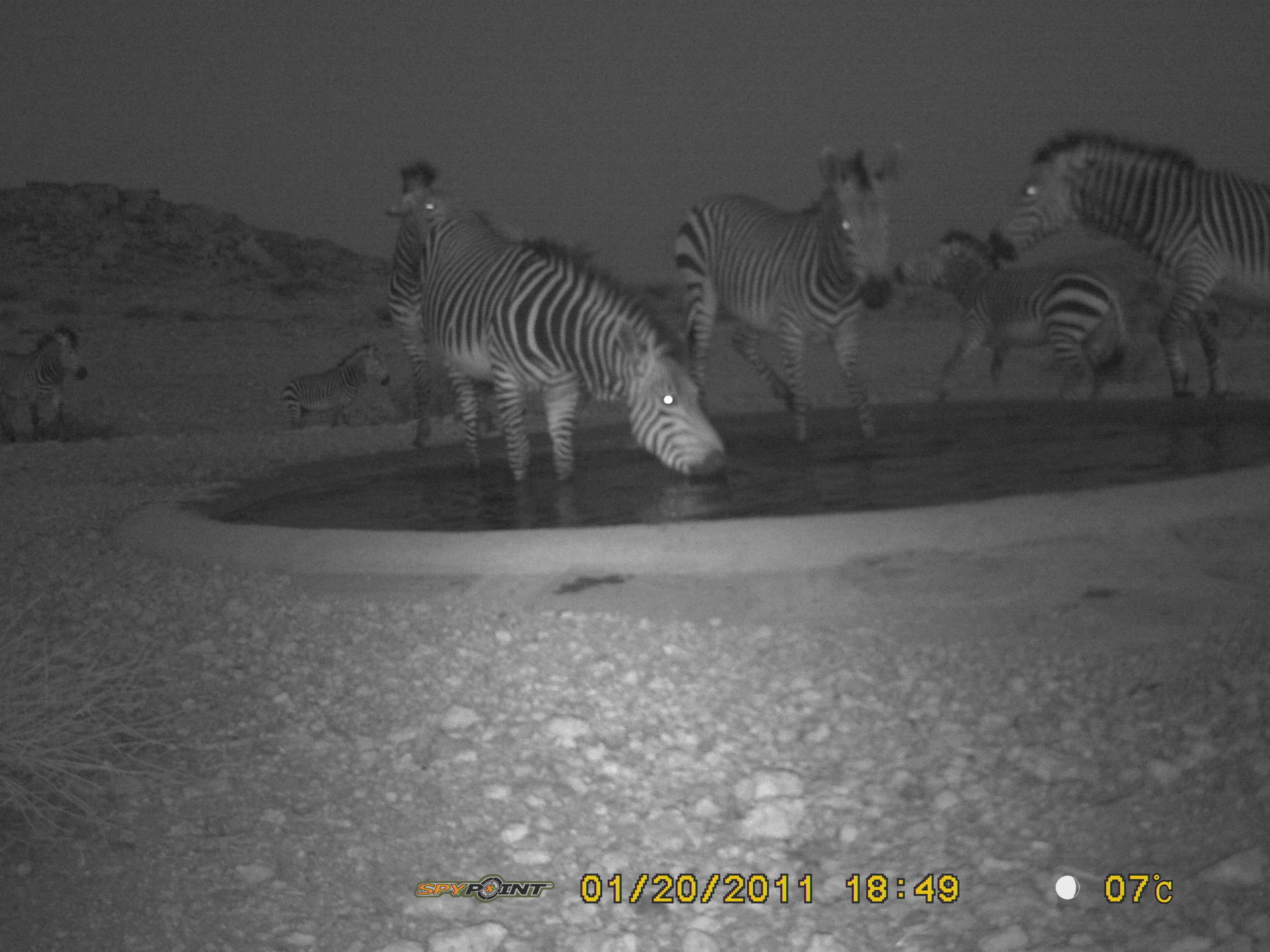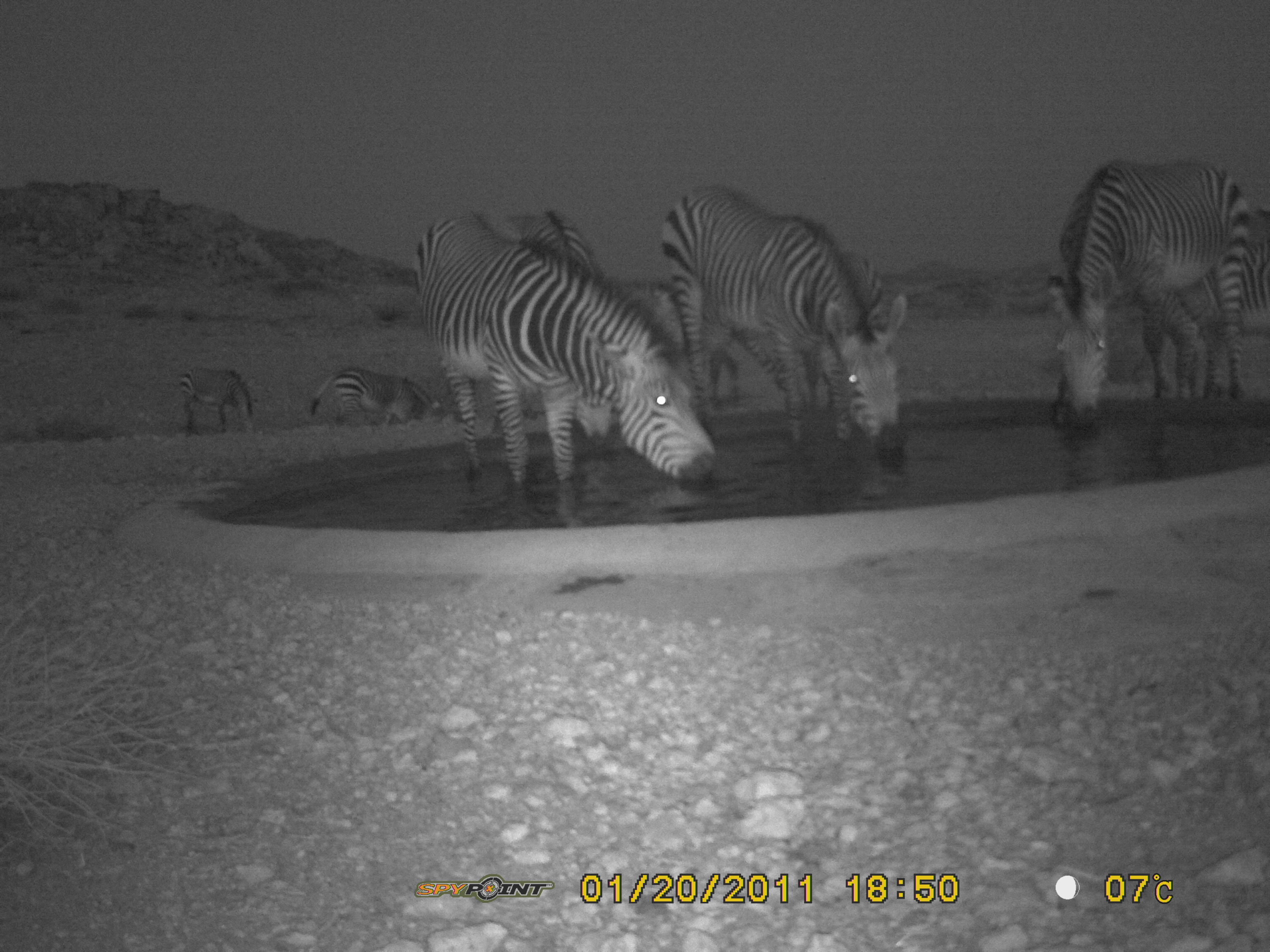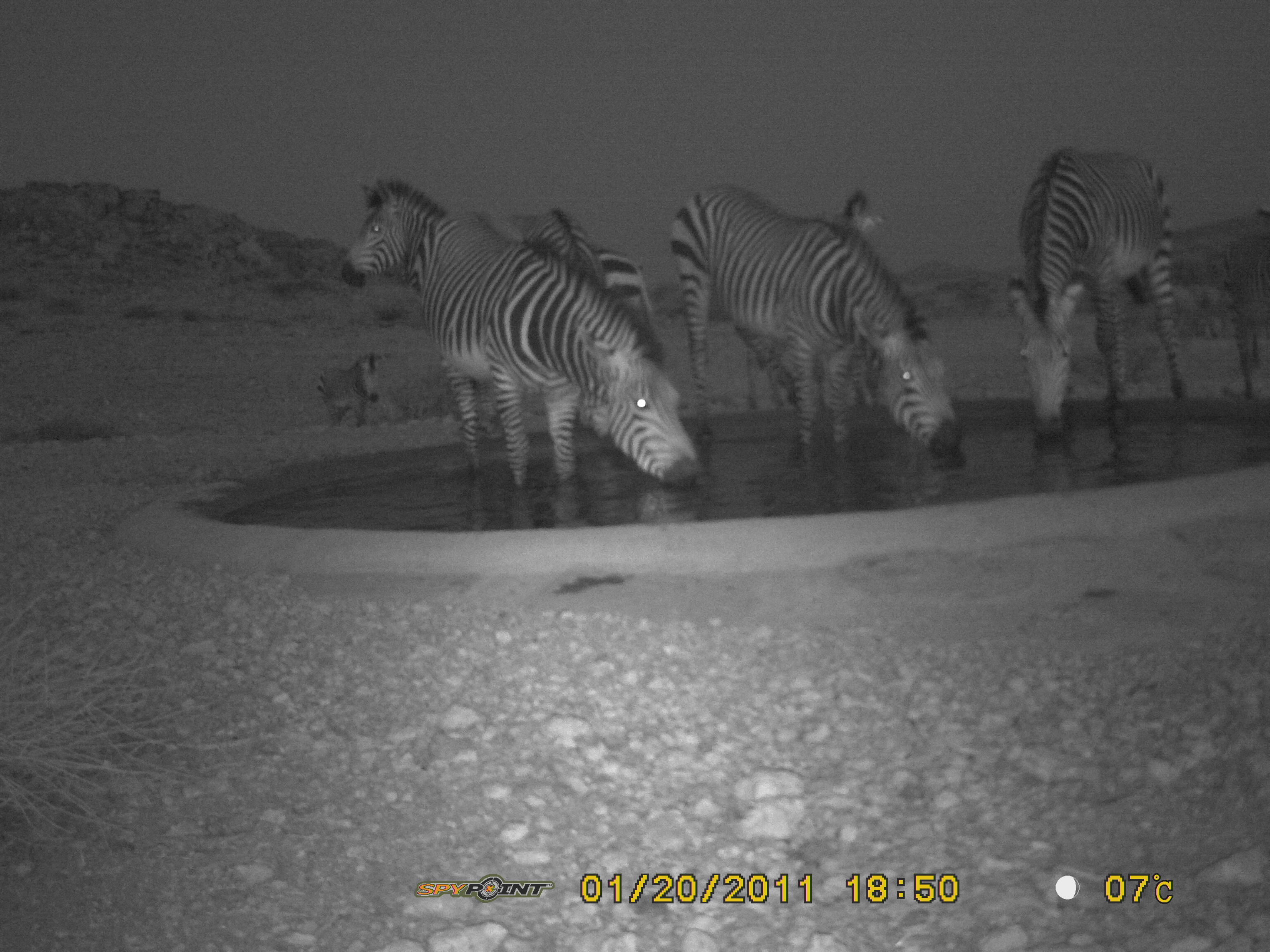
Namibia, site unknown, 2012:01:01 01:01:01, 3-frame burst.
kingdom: Animalia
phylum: Chordata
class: Mammalia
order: Perissodactyla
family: Equidae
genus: Equus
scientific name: Equus zebra hartmannae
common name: hartmann's mountain zebra